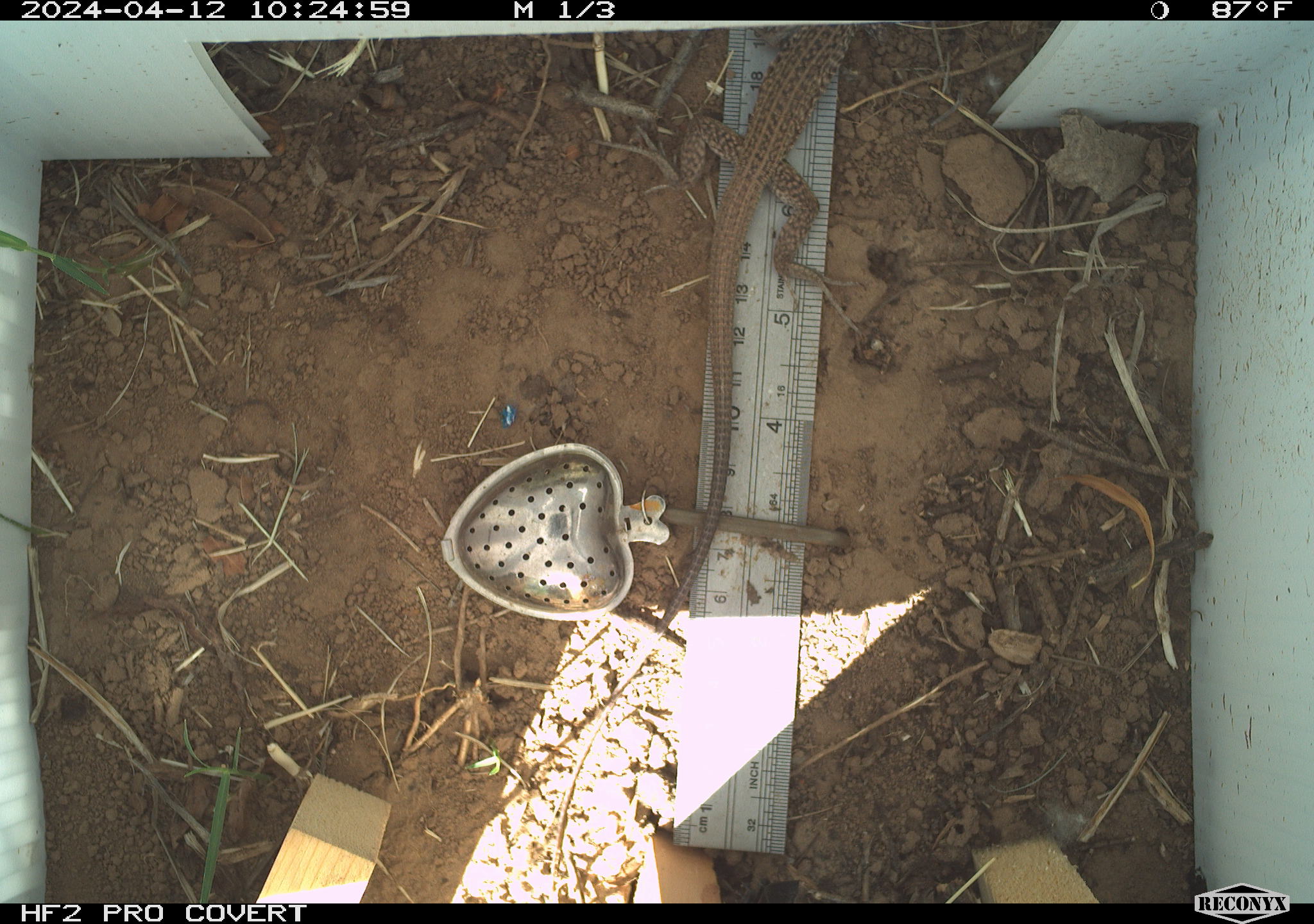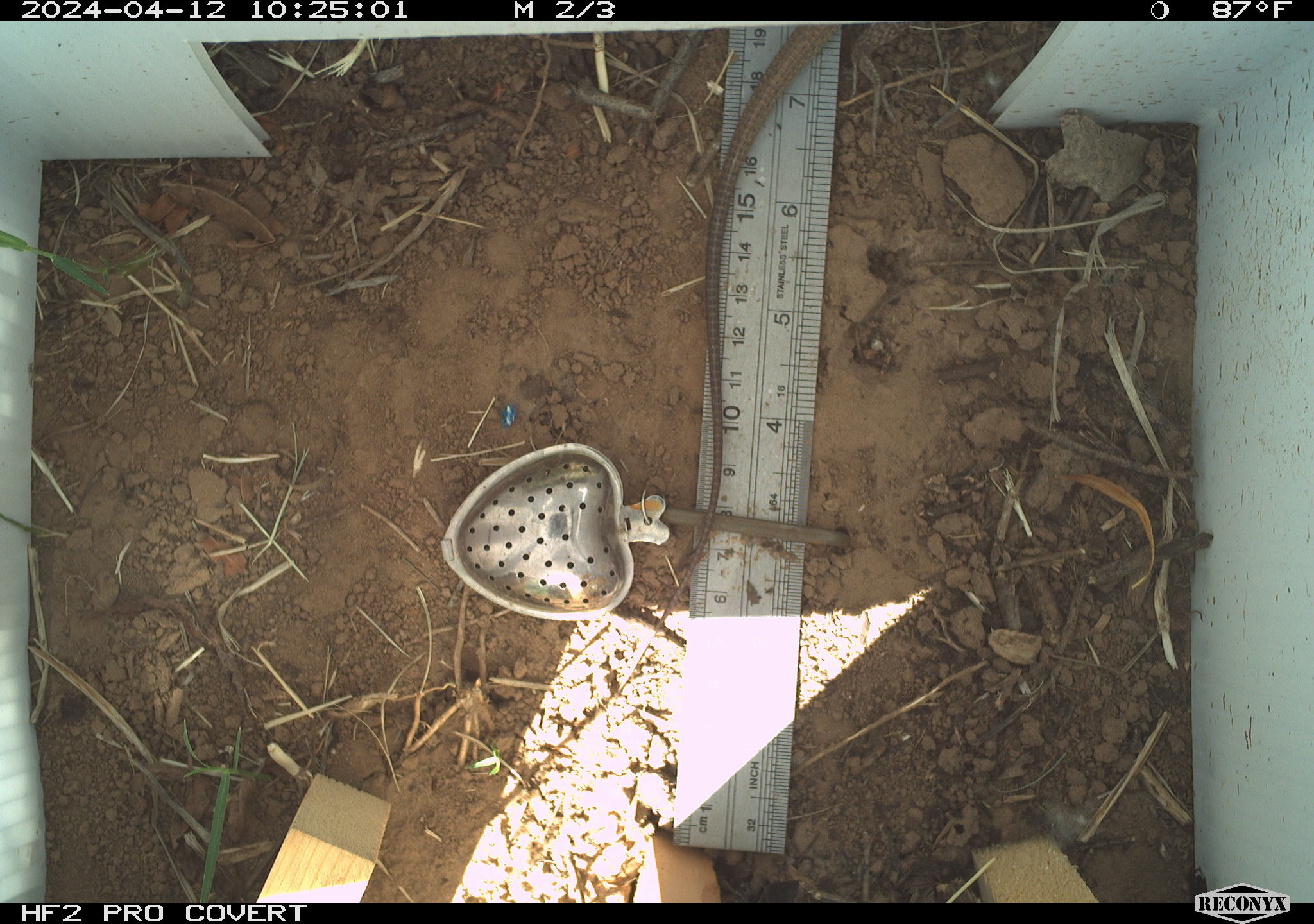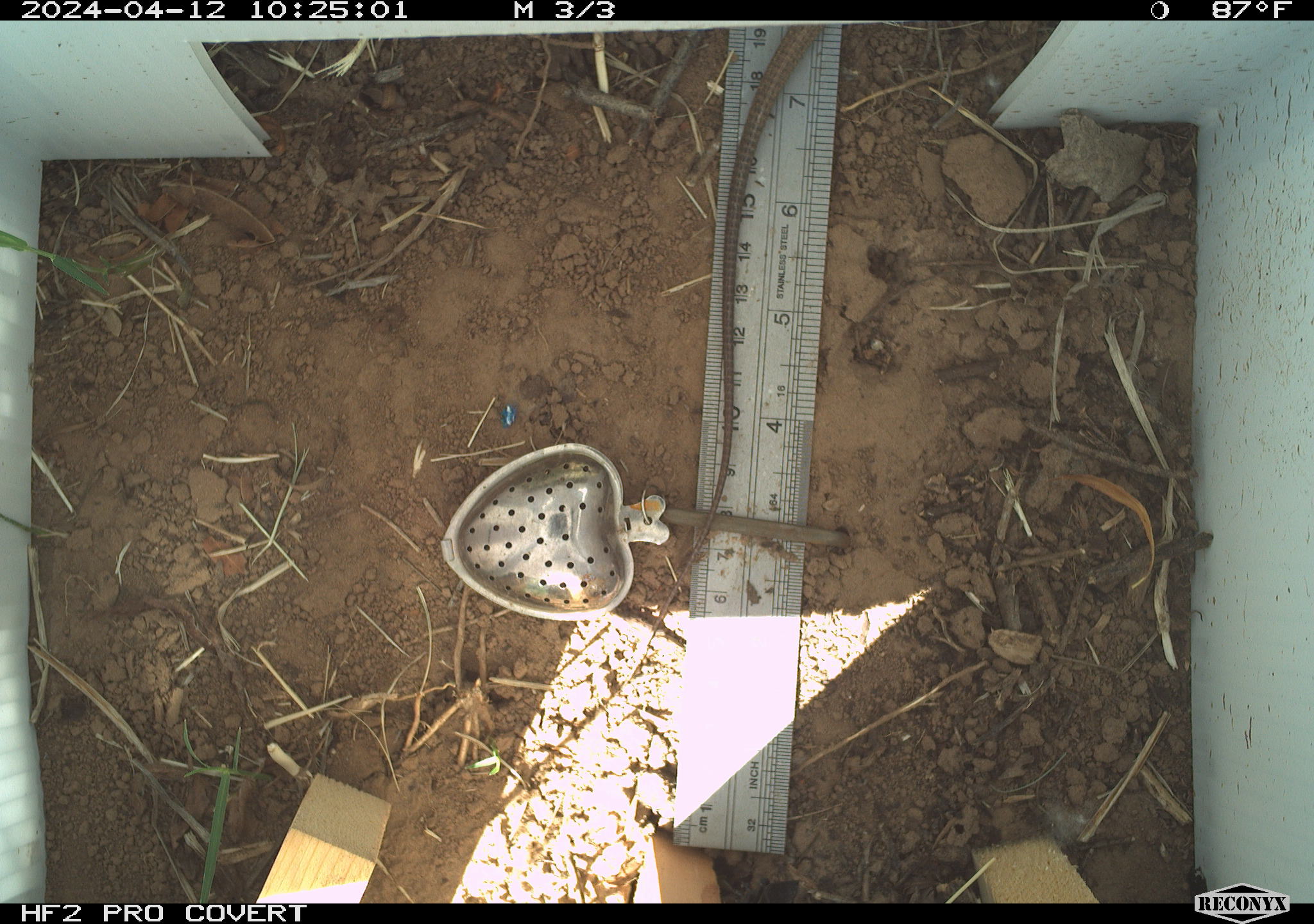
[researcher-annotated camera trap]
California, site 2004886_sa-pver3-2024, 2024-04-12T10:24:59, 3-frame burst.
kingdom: Animalia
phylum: Chordata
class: Reptilia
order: Squamata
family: Teiidae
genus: Aspidoscelis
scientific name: Aspidoscelis tigris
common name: western whiptail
Western whiptail (Aspidoscelis tigris).